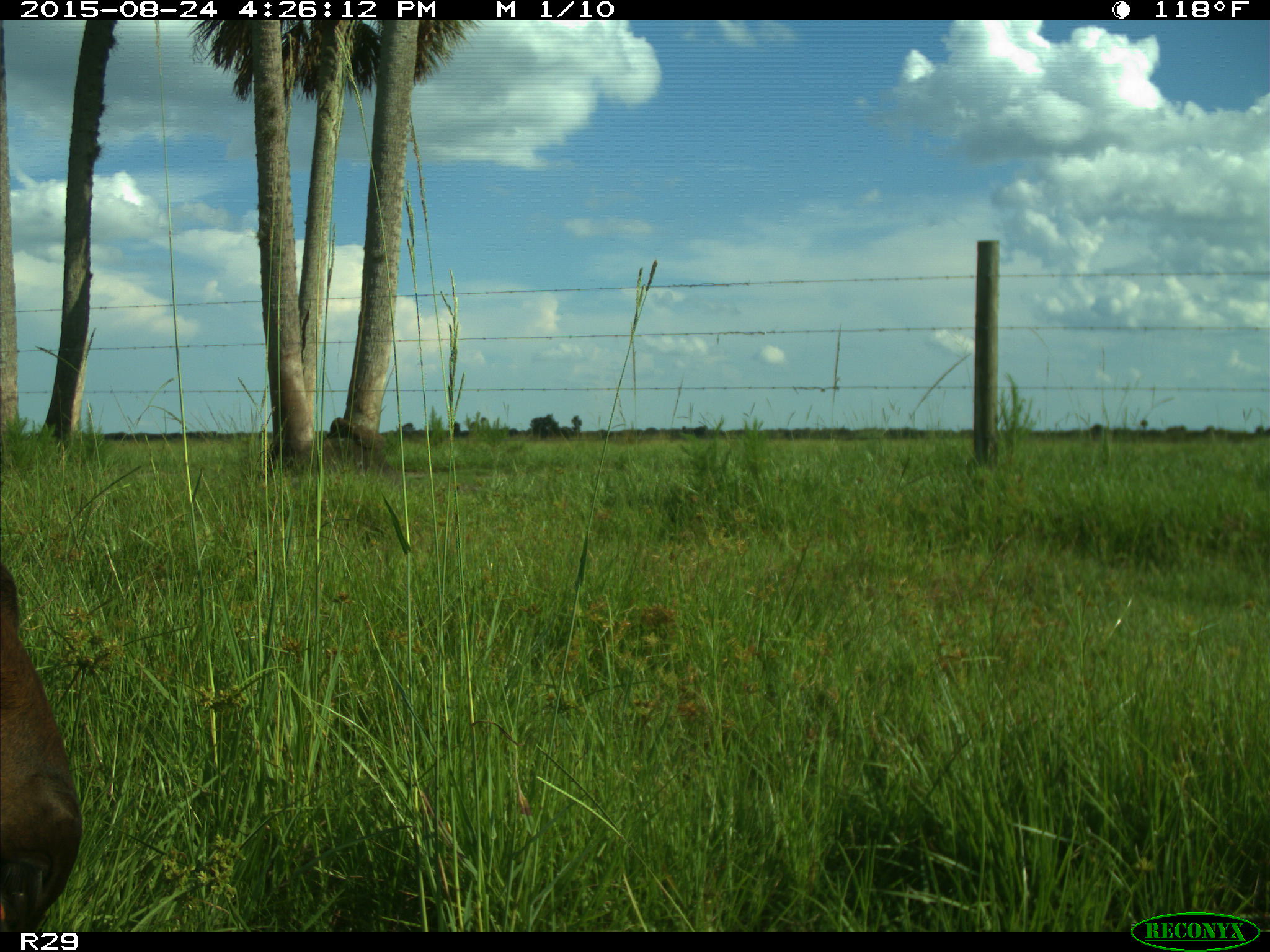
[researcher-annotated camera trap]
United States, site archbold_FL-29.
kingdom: Animalia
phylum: Chordata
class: Mammalia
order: Artiodactyla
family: Bovidae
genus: Bos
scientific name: Bos taurus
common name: domestic cow